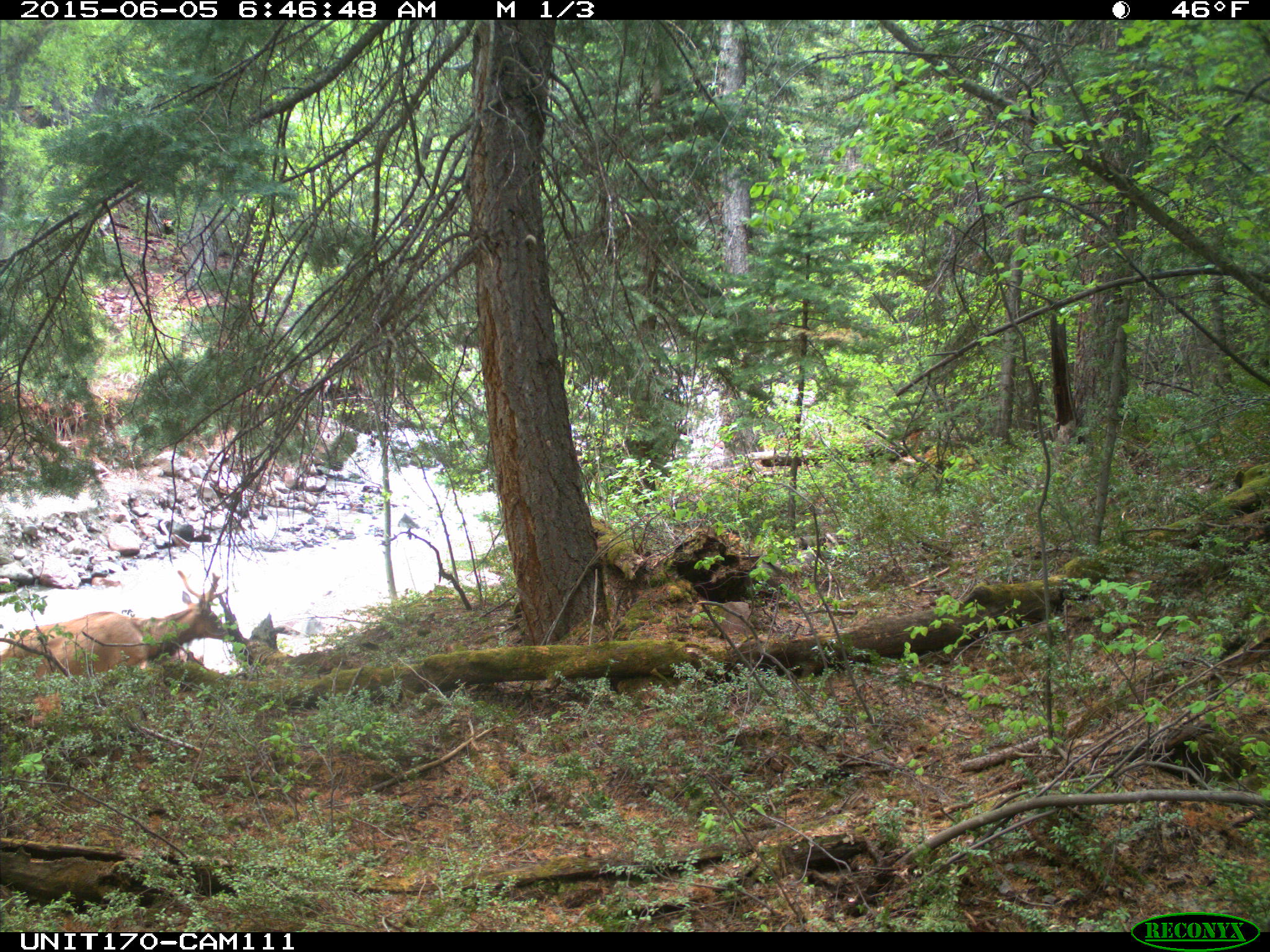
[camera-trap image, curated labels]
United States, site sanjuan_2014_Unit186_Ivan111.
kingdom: Animalia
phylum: Chordata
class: Mammalia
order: Artiodactyla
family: Cervidae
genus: Cervus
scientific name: Cervus elaphus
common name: red deer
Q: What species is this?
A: Cervus elaphus (red deer).